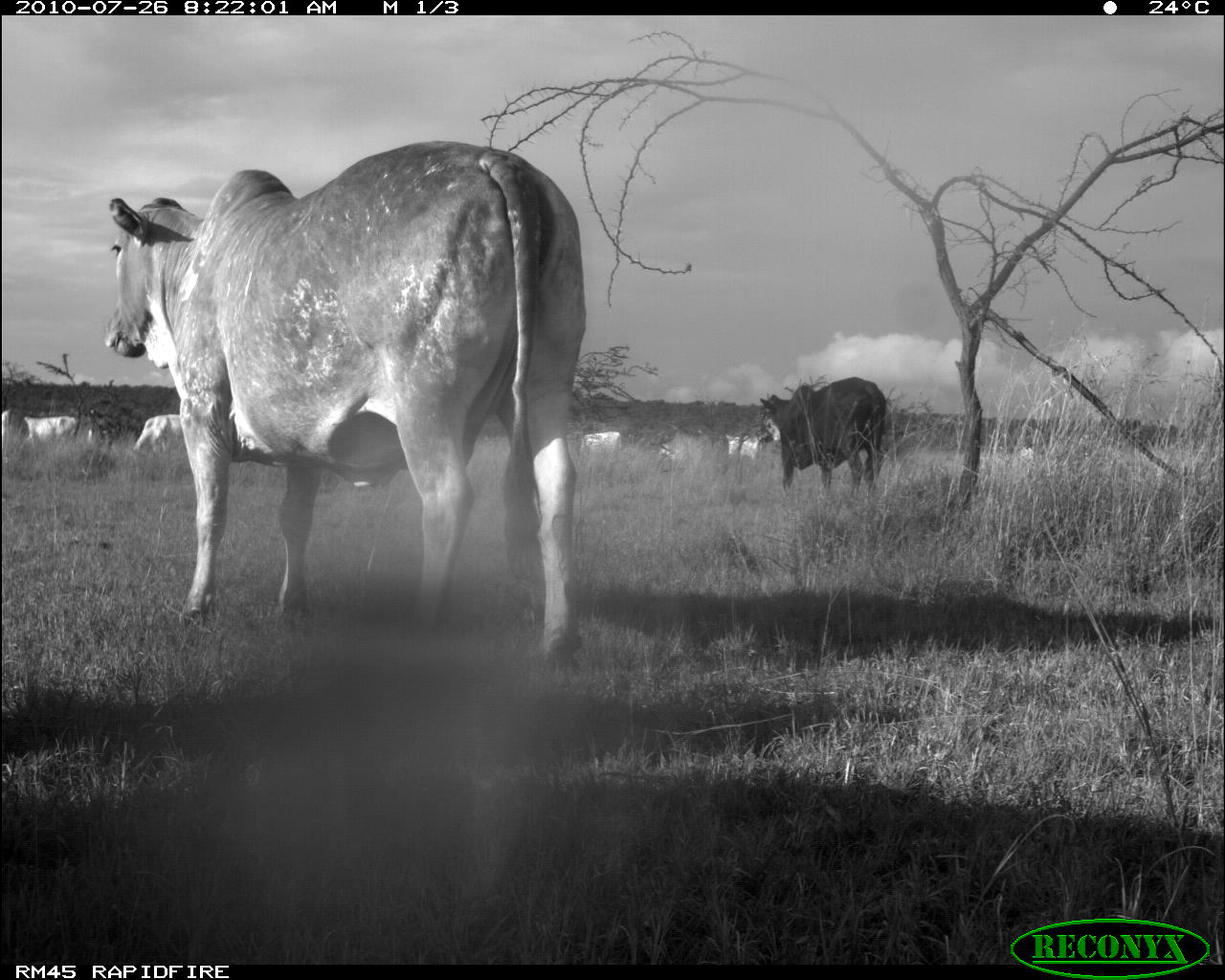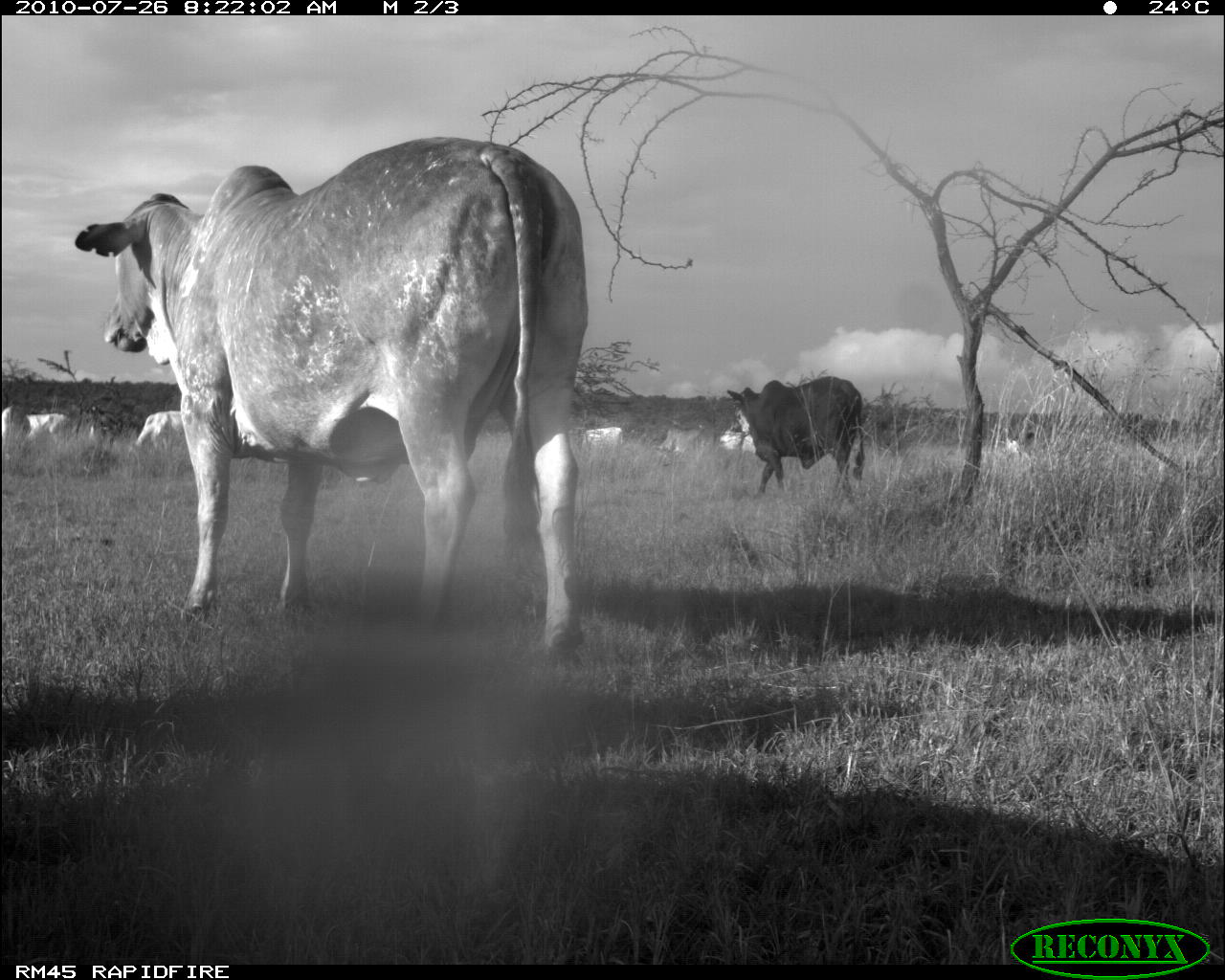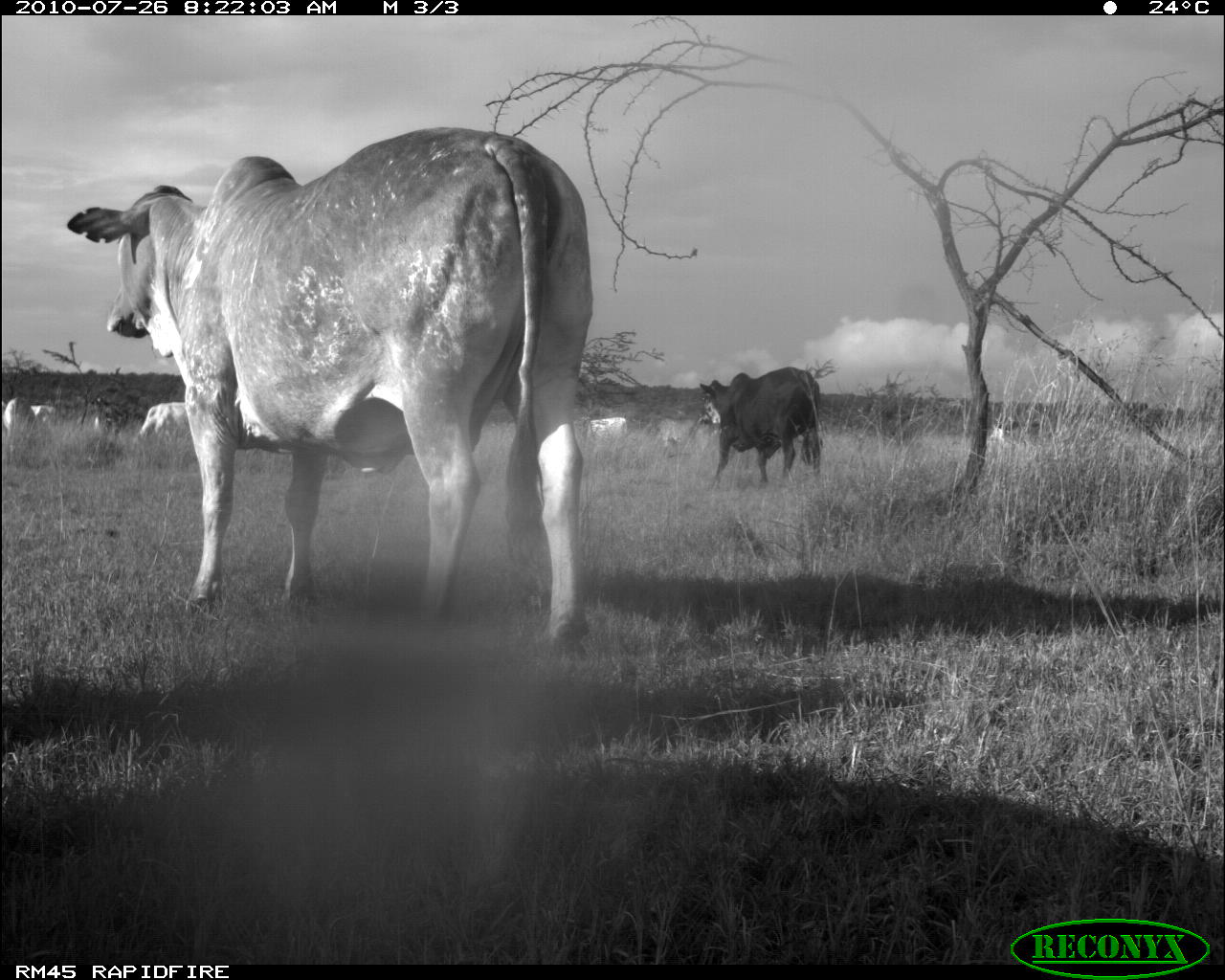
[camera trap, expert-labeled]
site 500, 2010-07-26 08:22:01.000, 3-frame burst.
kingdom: Animalia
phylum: Chordata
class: Mammalia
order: Artiodactyla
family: Bovidae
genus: Tragelaphus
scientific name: Tragelaphus oryx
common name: eland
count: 8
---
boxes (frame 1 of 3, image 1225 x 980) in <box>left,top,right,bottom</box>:
tragelaphus oryx: <box>100,138,590,668</box>; <box>759,375,891,503</box>; <box>650,419,735,463</box>; <box>126,410,191,456</box>; <box>26,410,81,455</box>; <box>1,406,31,467</box>; <box>576,429,626,464</box>; <box>723,426,766,460</box>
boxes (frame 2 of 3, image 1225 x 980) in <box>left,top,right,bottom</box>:
tragelaphus oryx: <box>75,137,586,678</box>; <box>727,376,866,504</box>; <box>332,406,410,483</box>; <box>83,387,124,475</box>; <box>135,410,185,451</box>; <box>25,412,70,444</box>; <box>660,425,705,453</box>; <box>719,429,757,455</box>; <box>1002,437,1031,469</box>; <box>585,426,623,449</box>; <box>1,405,15,439</box>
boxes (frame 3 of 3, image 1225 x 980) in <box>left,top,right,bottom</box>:
tragelaphus oryx: <box>61,115,588,670</box>; <box>692,366,827,486</box>; <box>132,397,197,443</box>; <box>2,395,37,442</box>; <box>588,414,630,445</box>; <box>29,401,55,426</box>